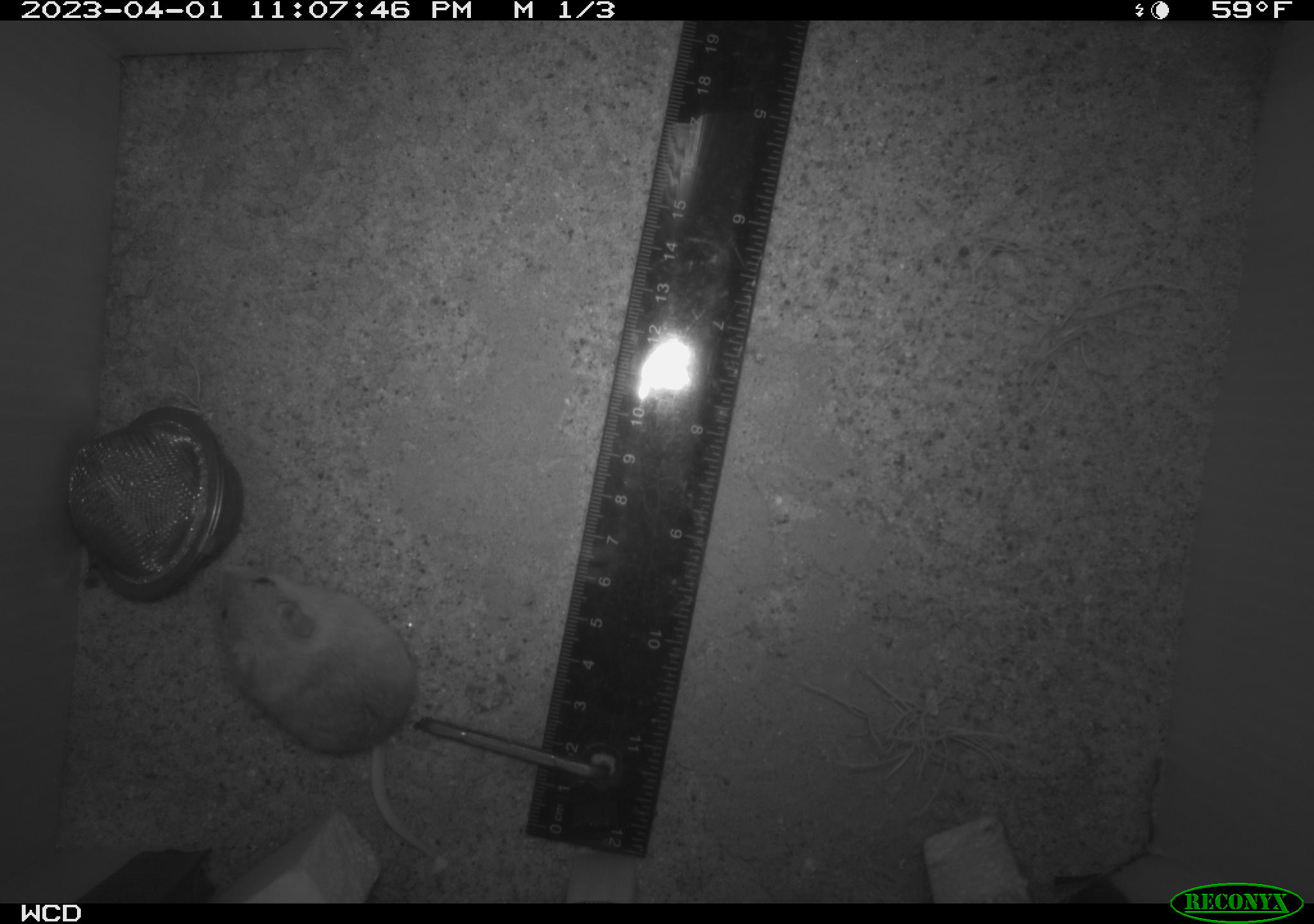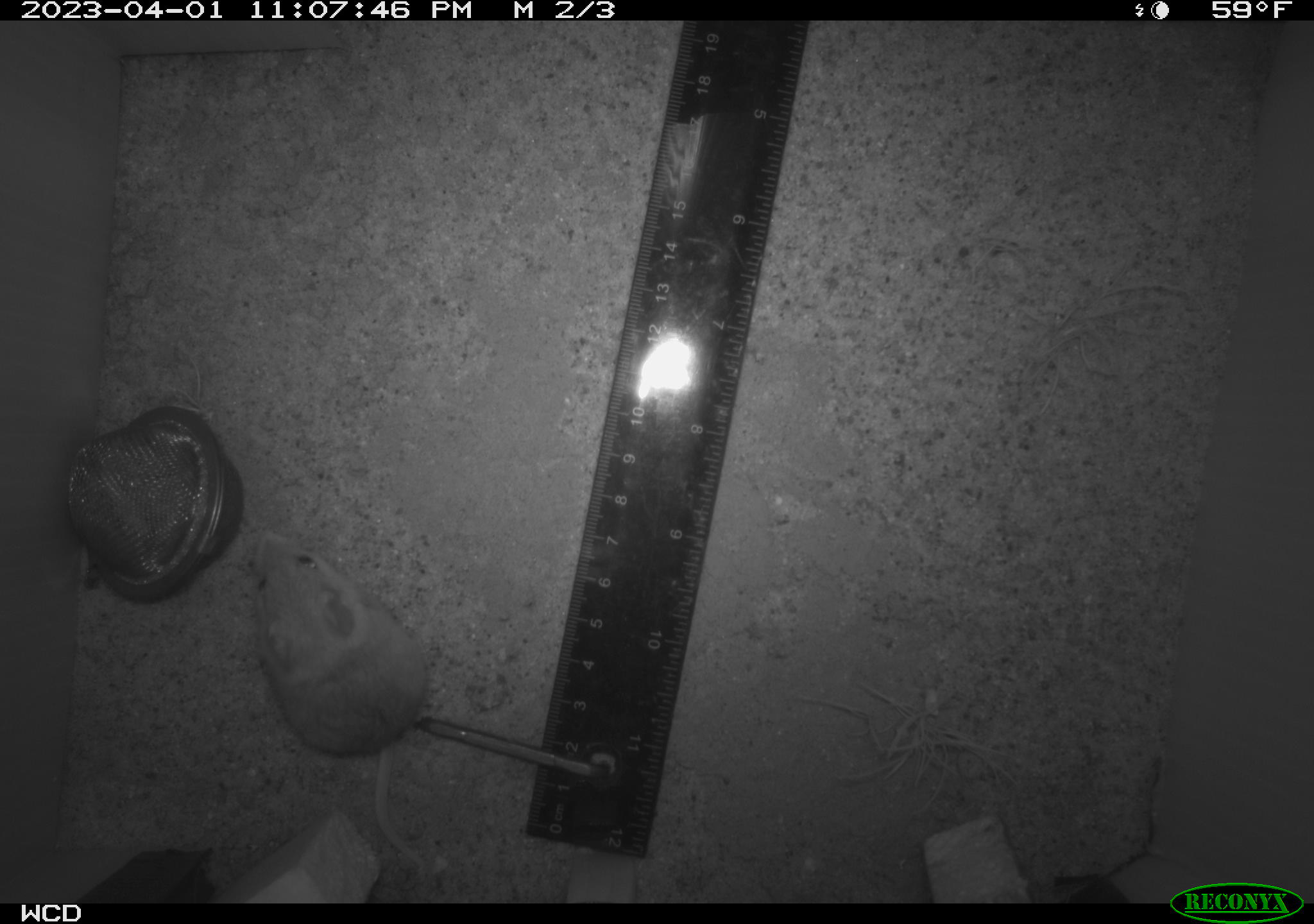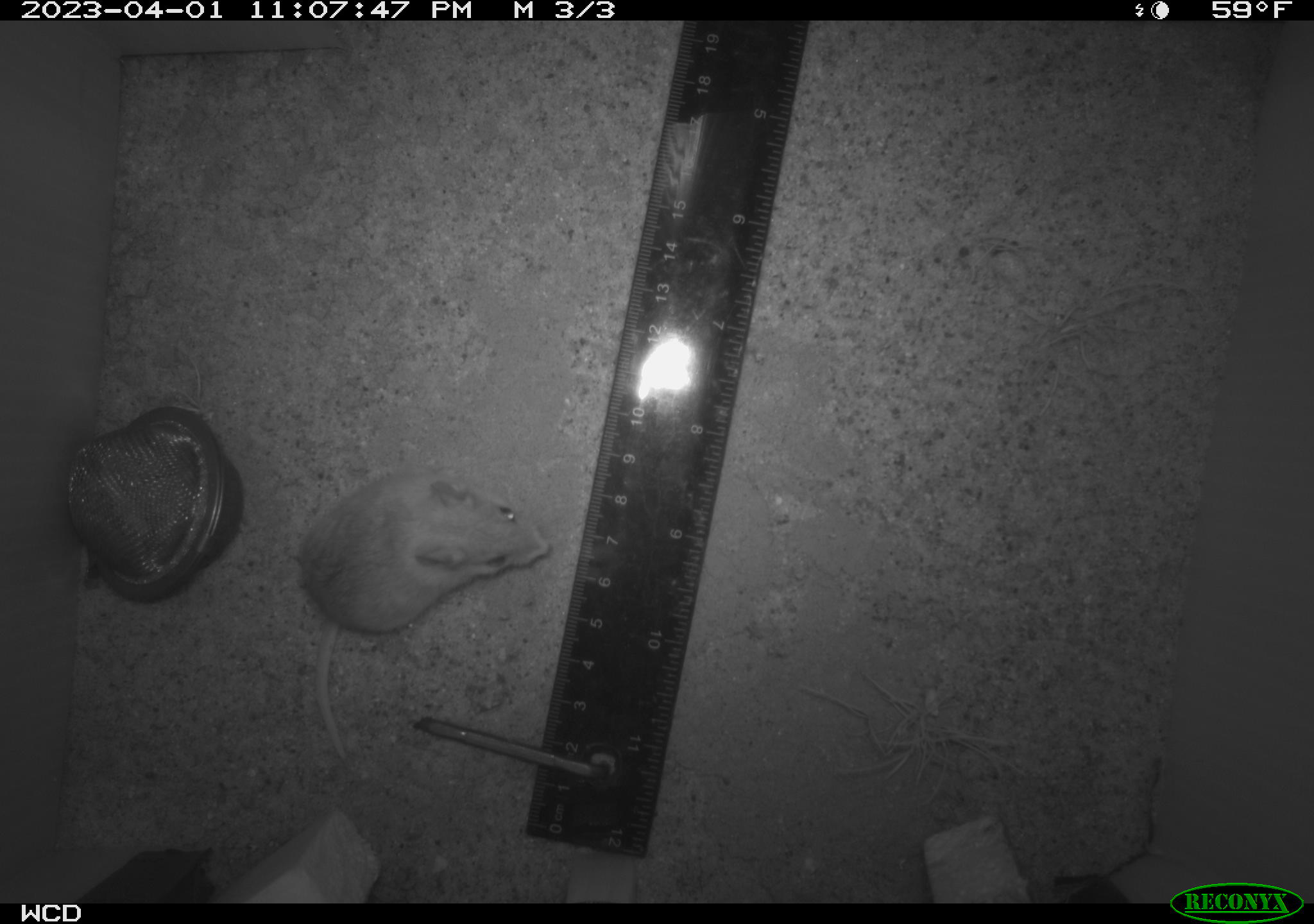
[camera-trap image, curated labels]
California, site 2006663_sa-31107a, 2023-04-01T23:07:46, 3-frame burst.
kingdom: Animalia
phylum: Chordata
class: Mammalia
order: Rodentia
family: Cricetidae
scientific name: Arvicolinae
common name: voles, lemmings, and muskrats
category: arvicolinae subfamily